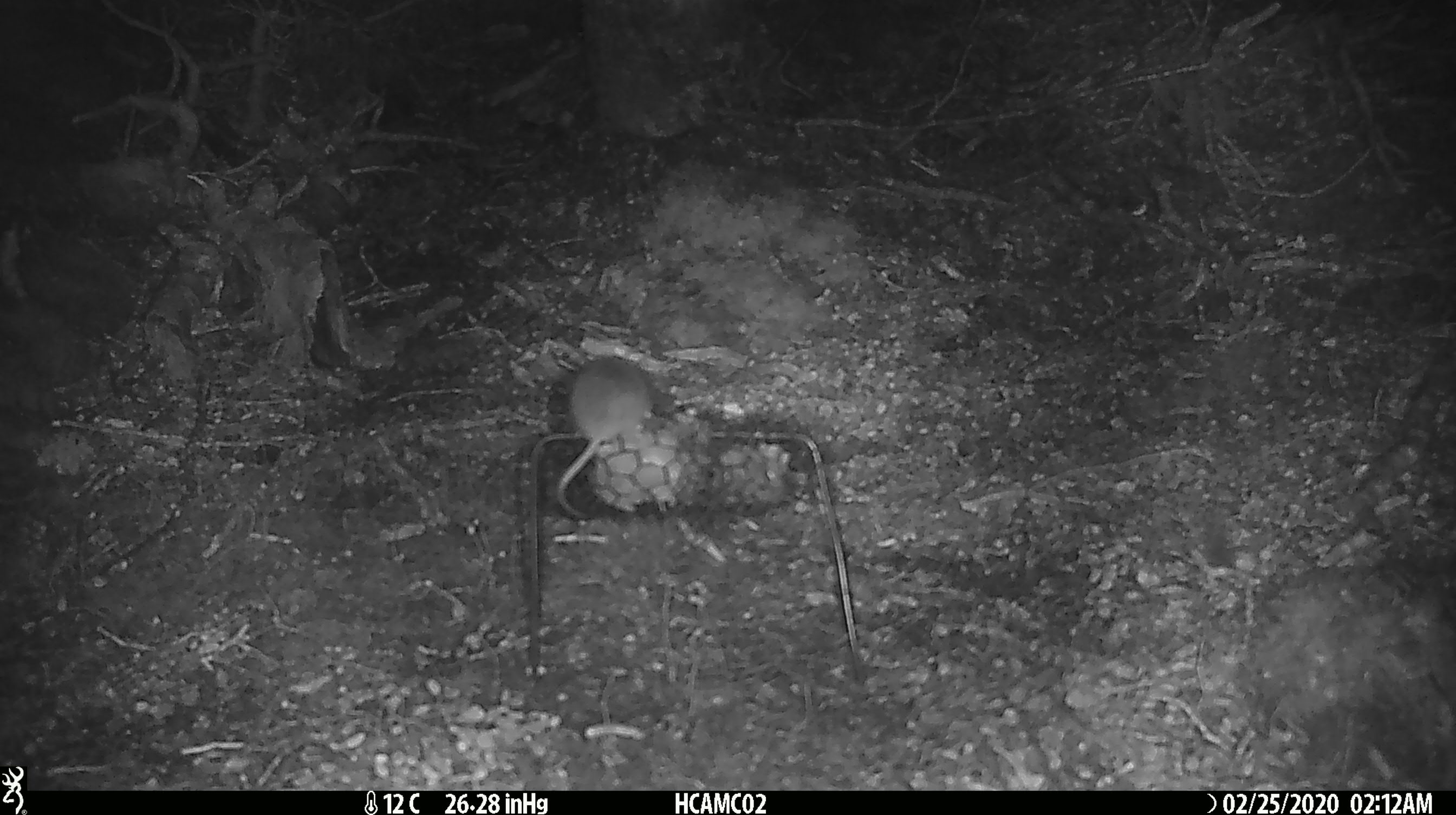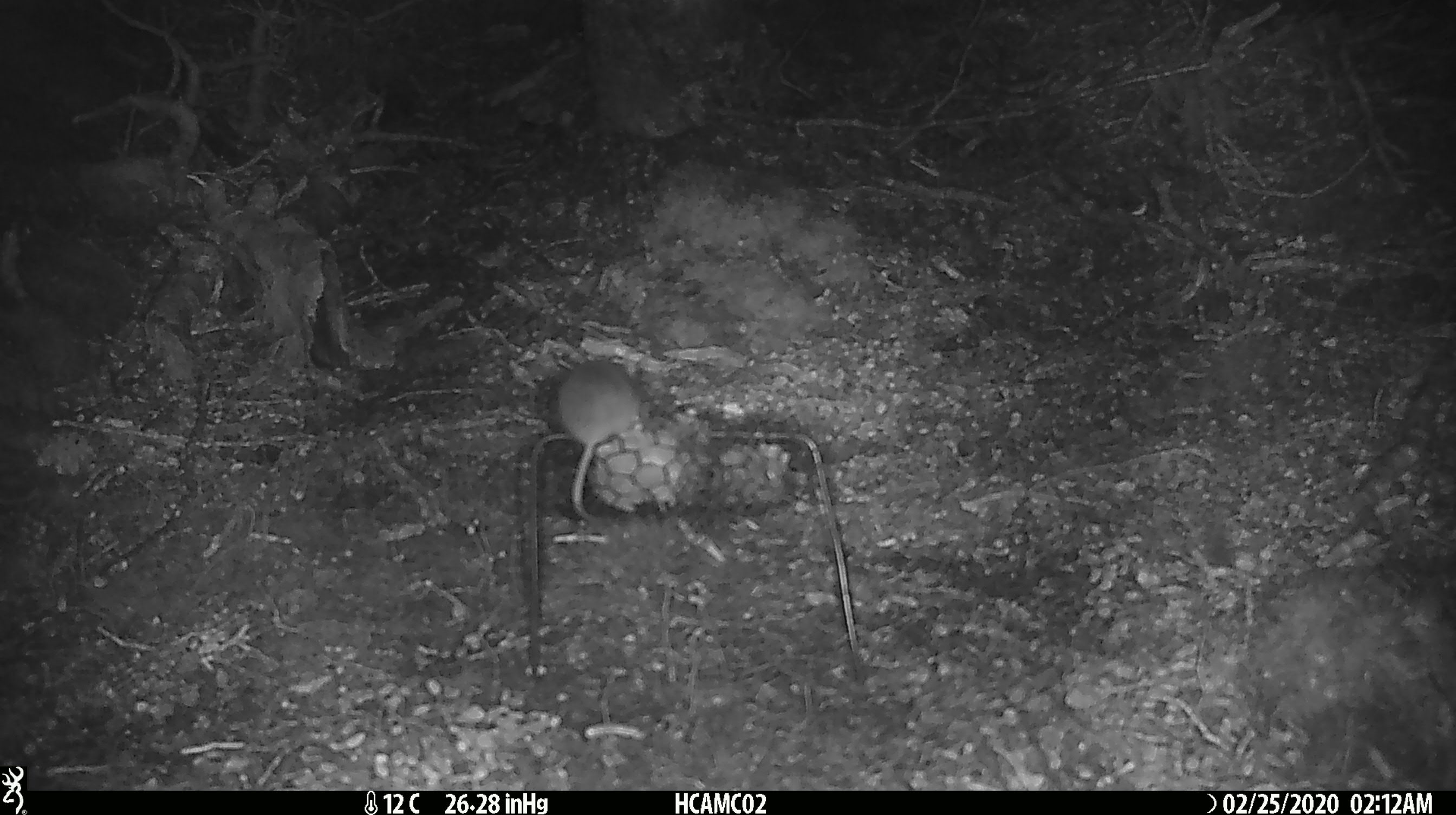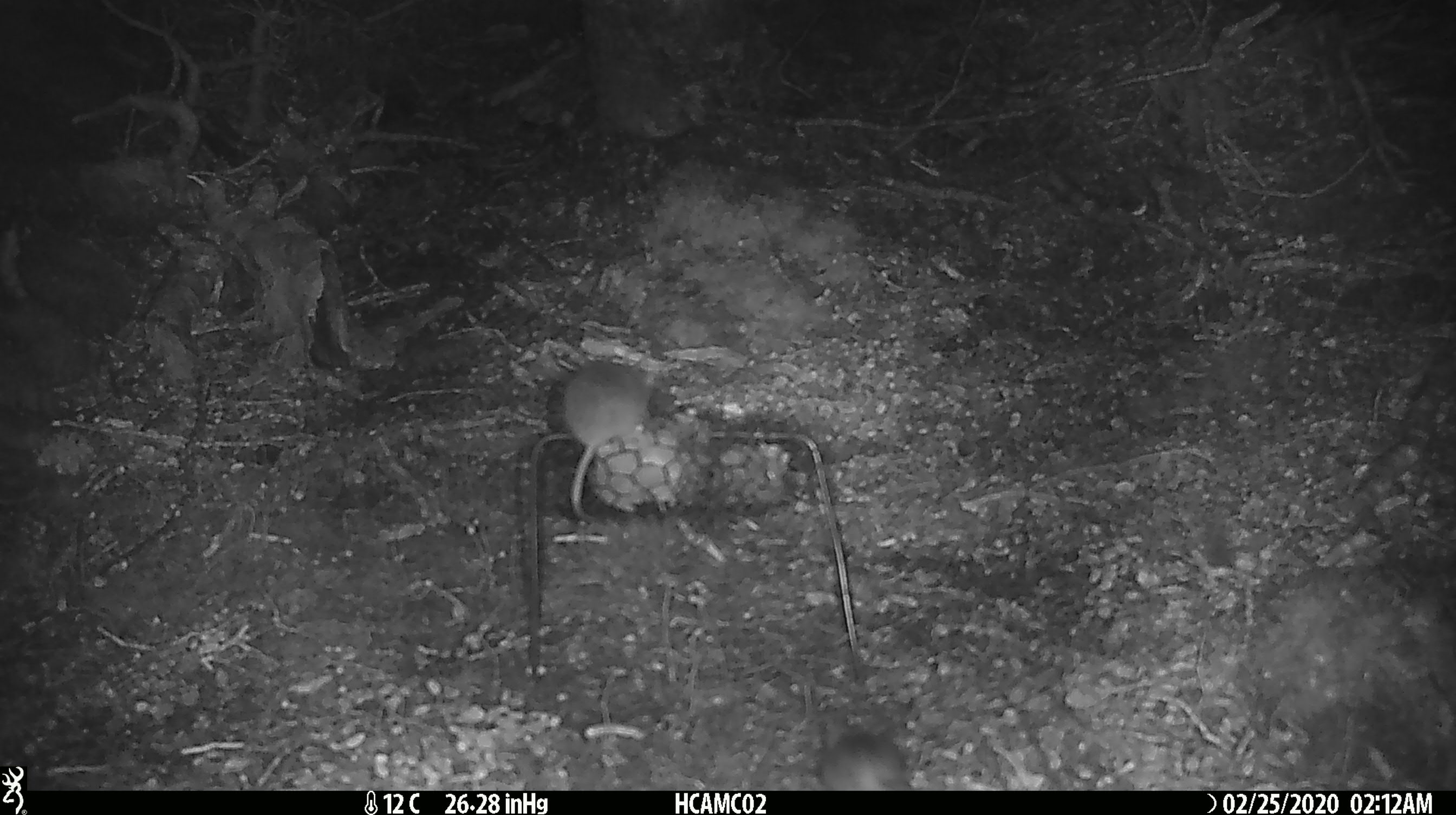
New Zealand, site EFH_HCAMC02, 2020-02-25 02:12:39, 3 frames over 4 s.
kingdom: Animalia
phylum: Chordata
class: Mammalia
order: Rodentia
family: Muridae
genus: Mus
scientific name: Mus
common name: mouse